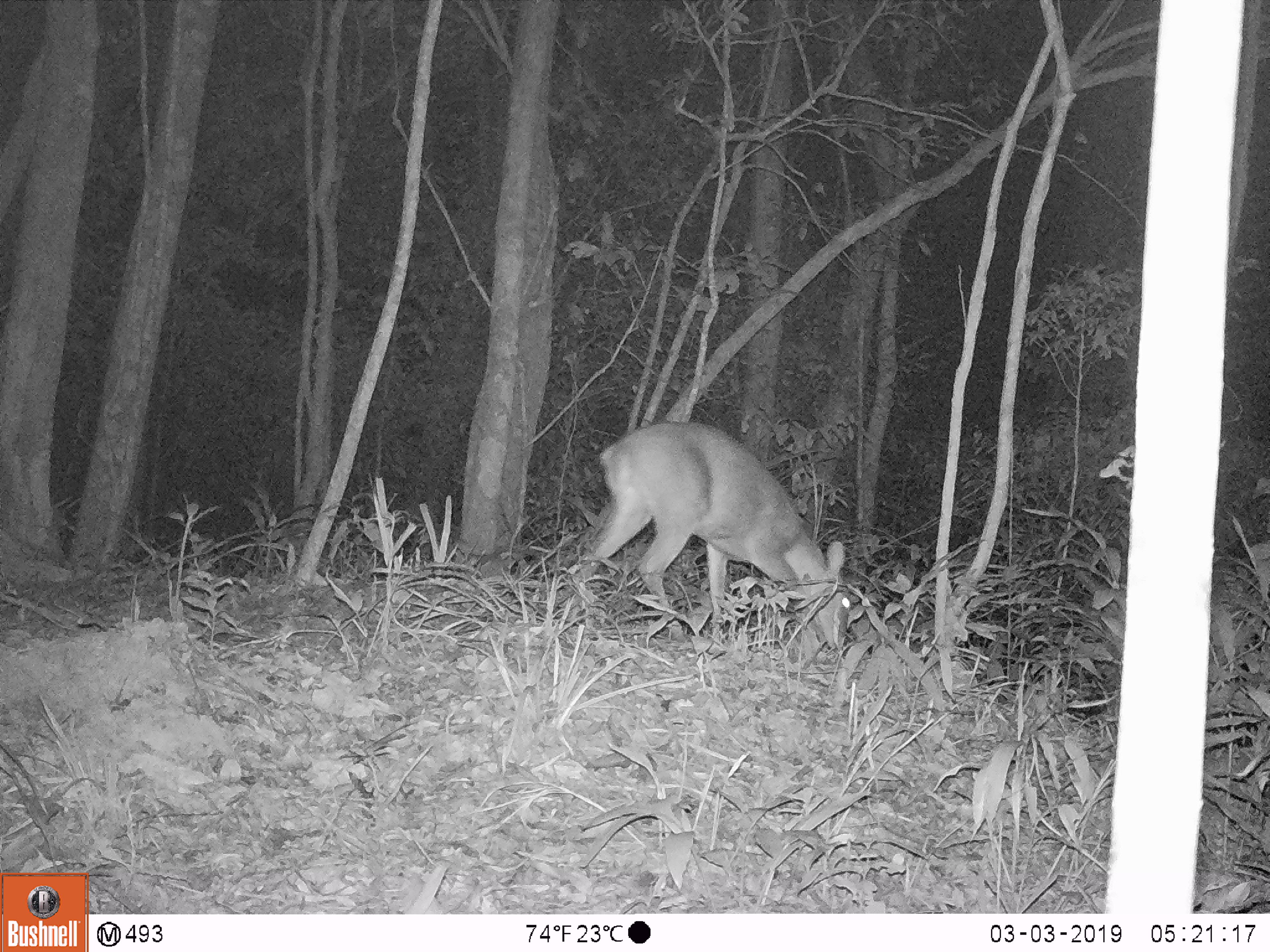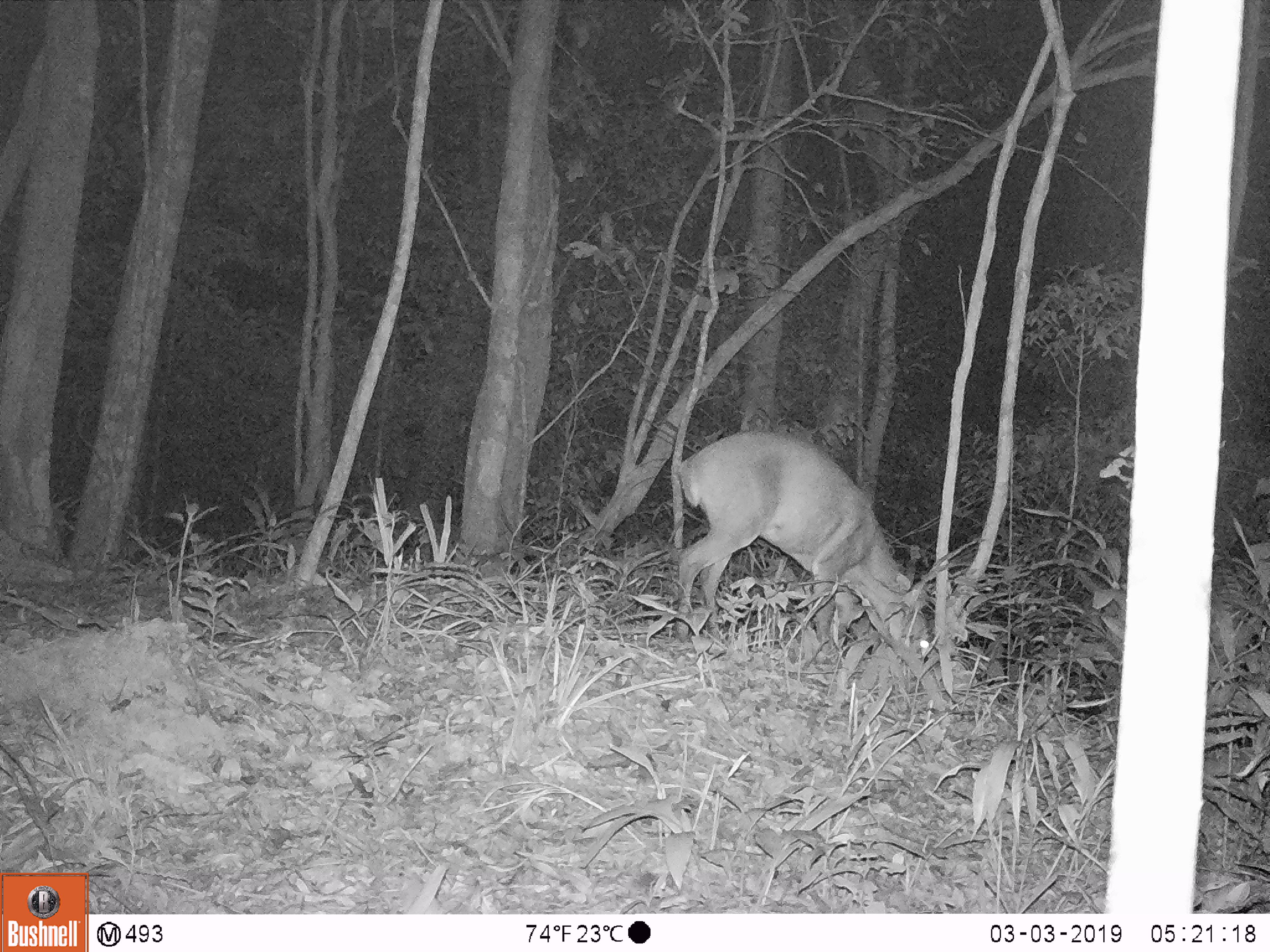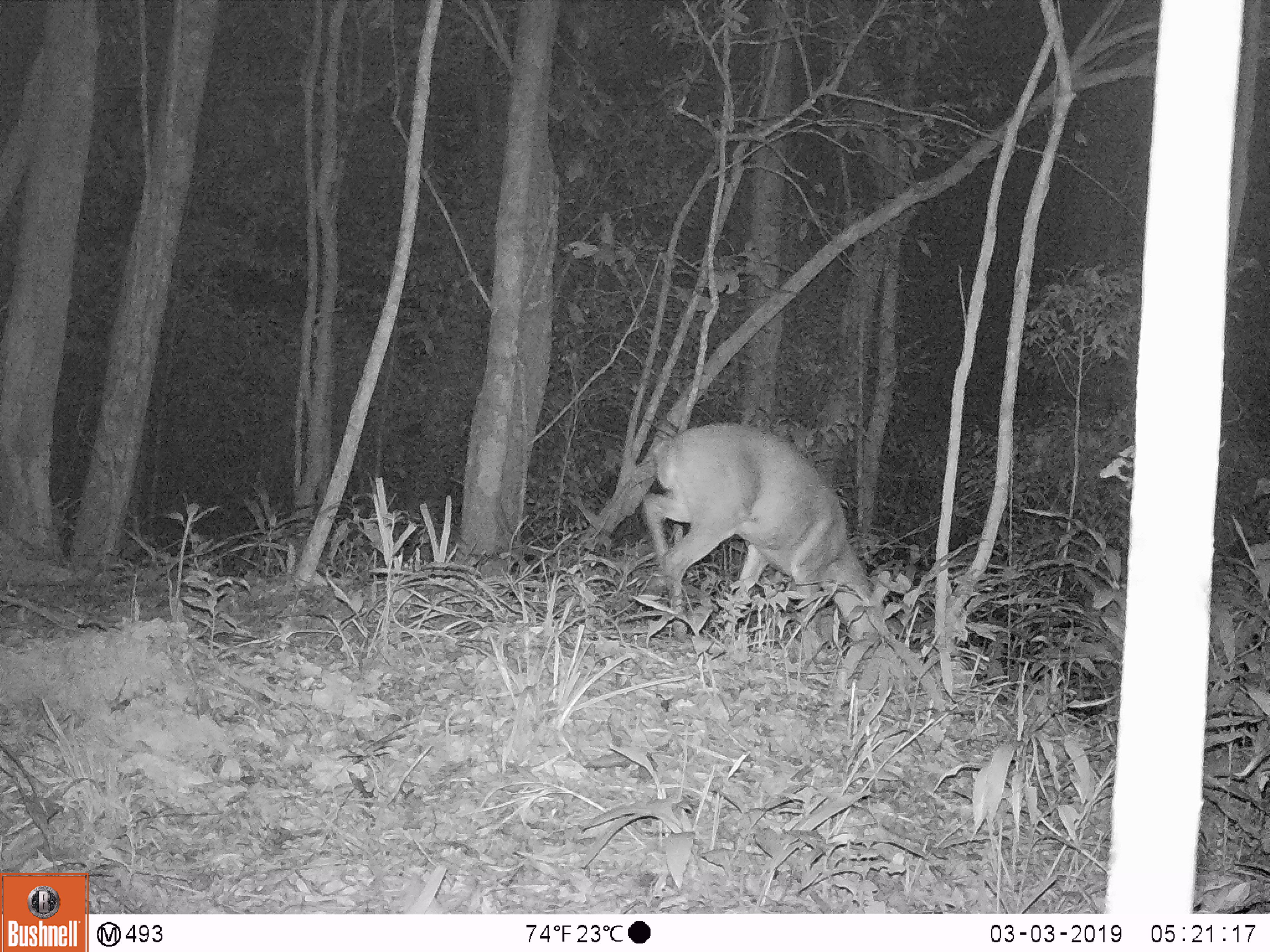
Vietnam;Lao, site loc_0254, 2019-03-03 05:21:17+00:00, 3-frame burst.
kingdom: Animalia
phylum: Chordata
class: Mammalia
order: Artiodactyla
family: Cervidae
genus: Muntiacus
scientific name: Muntiacus vuquangensis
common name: large-antlered muntjac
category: large antlered muntjac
Large antlered muntjac (large-antlered muntjac) (Muntiacus vuquangensis). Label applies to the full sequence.